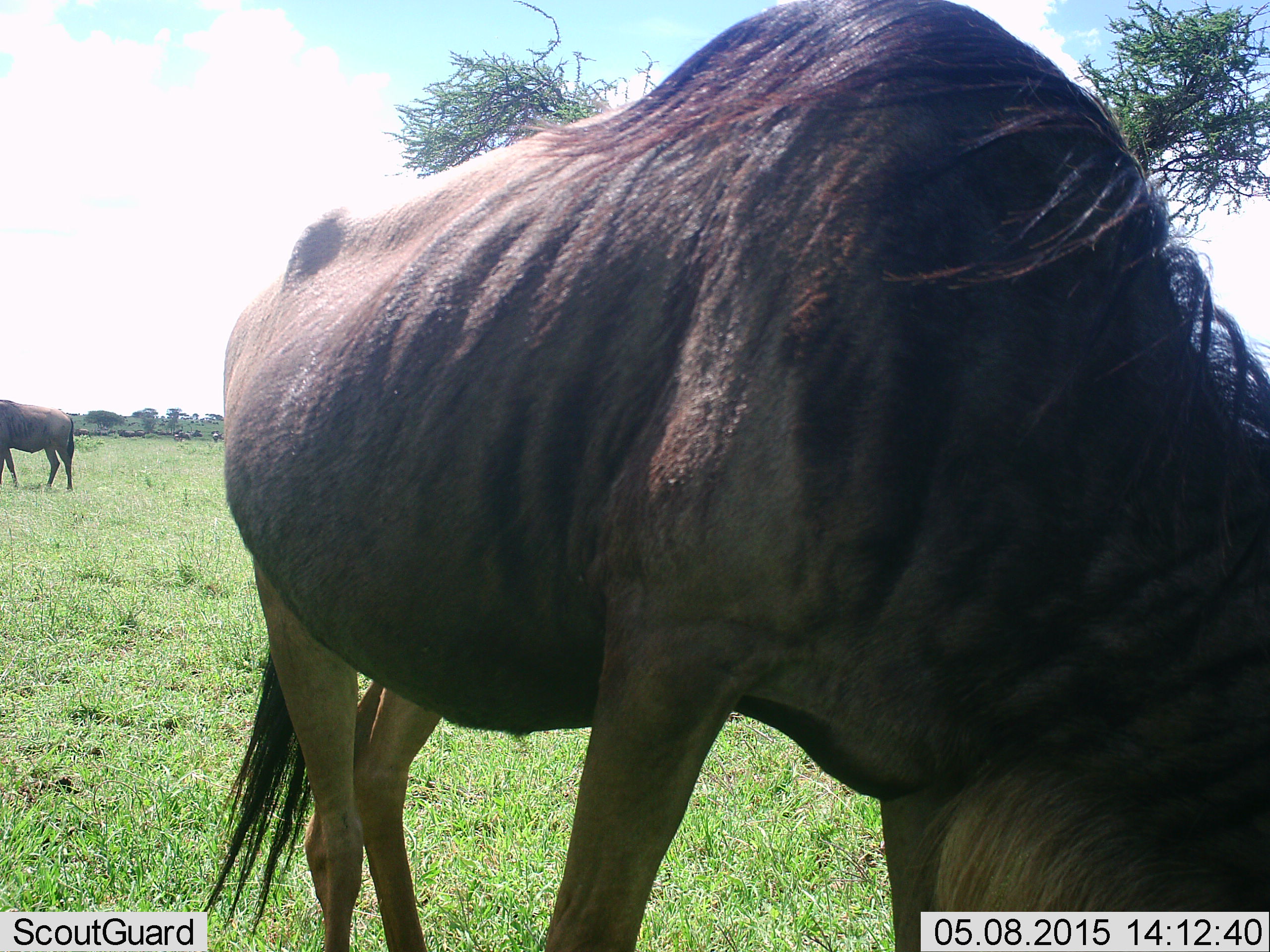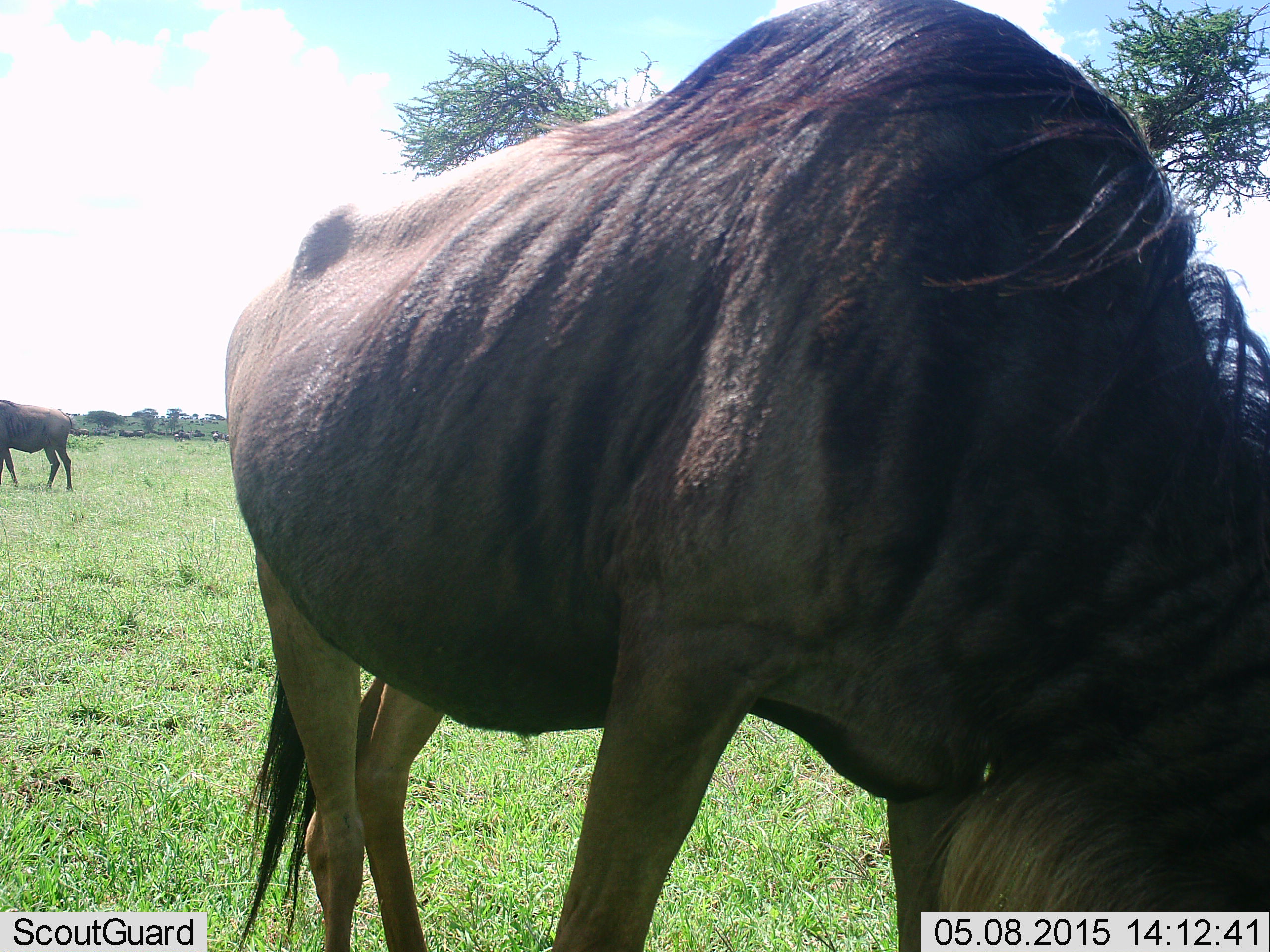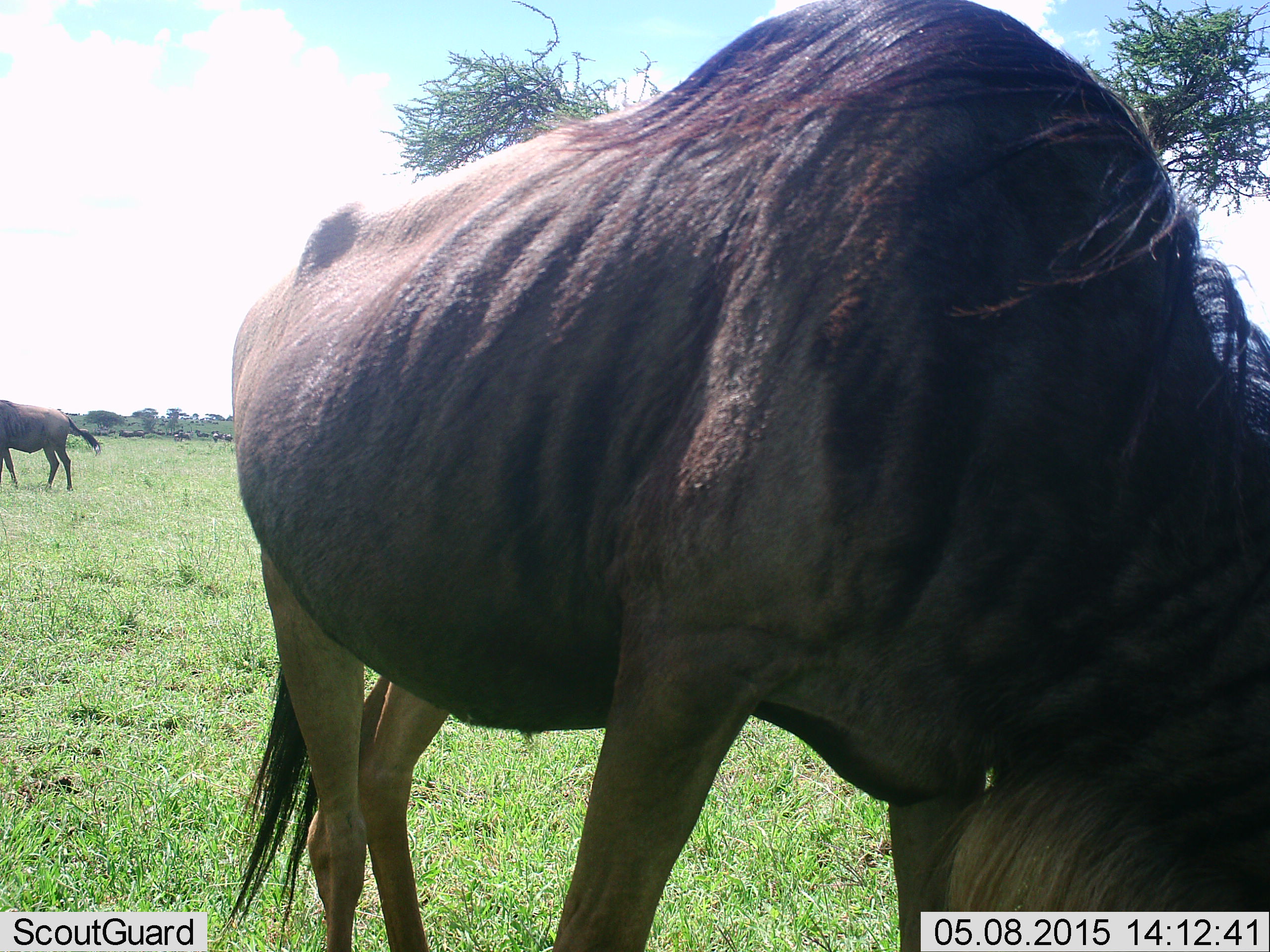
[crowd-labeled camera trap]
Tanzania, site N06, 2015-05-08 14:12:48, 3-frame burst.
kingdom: Animalia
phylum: Chordata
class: Mammalia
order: Artiodactyla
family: Bovidae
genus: Connochaetes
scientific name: Connochaetes taurinus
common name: blue wildebeest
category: wildebeest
Wildebeest (blue wildebeest) (Connochaetes taurinus), count 2. Behavior (volunteer vote fractions): standing 60%, resting 0%, moving 10%, interacting 0%. Young present (vote fraction): 0%. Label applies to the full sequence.